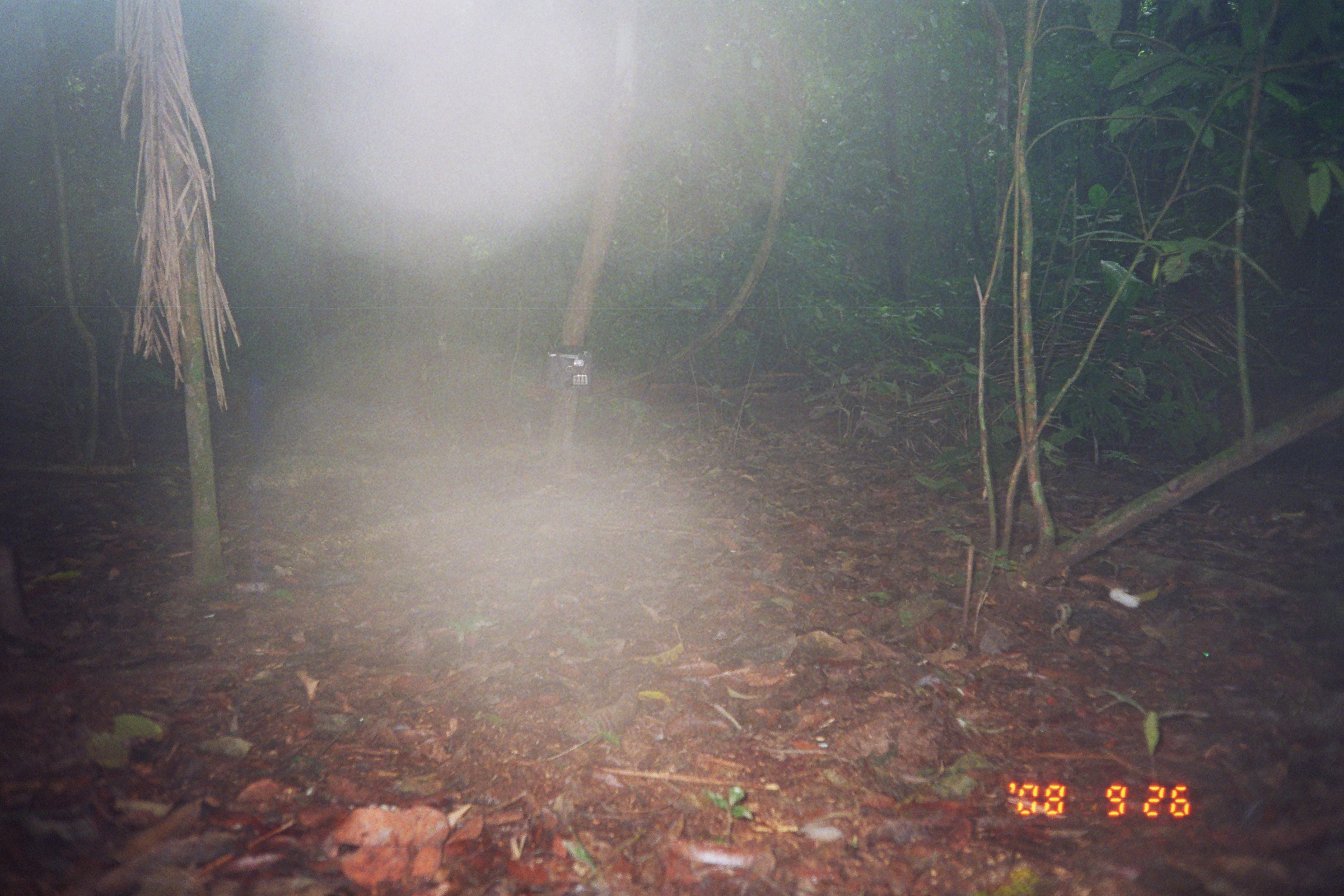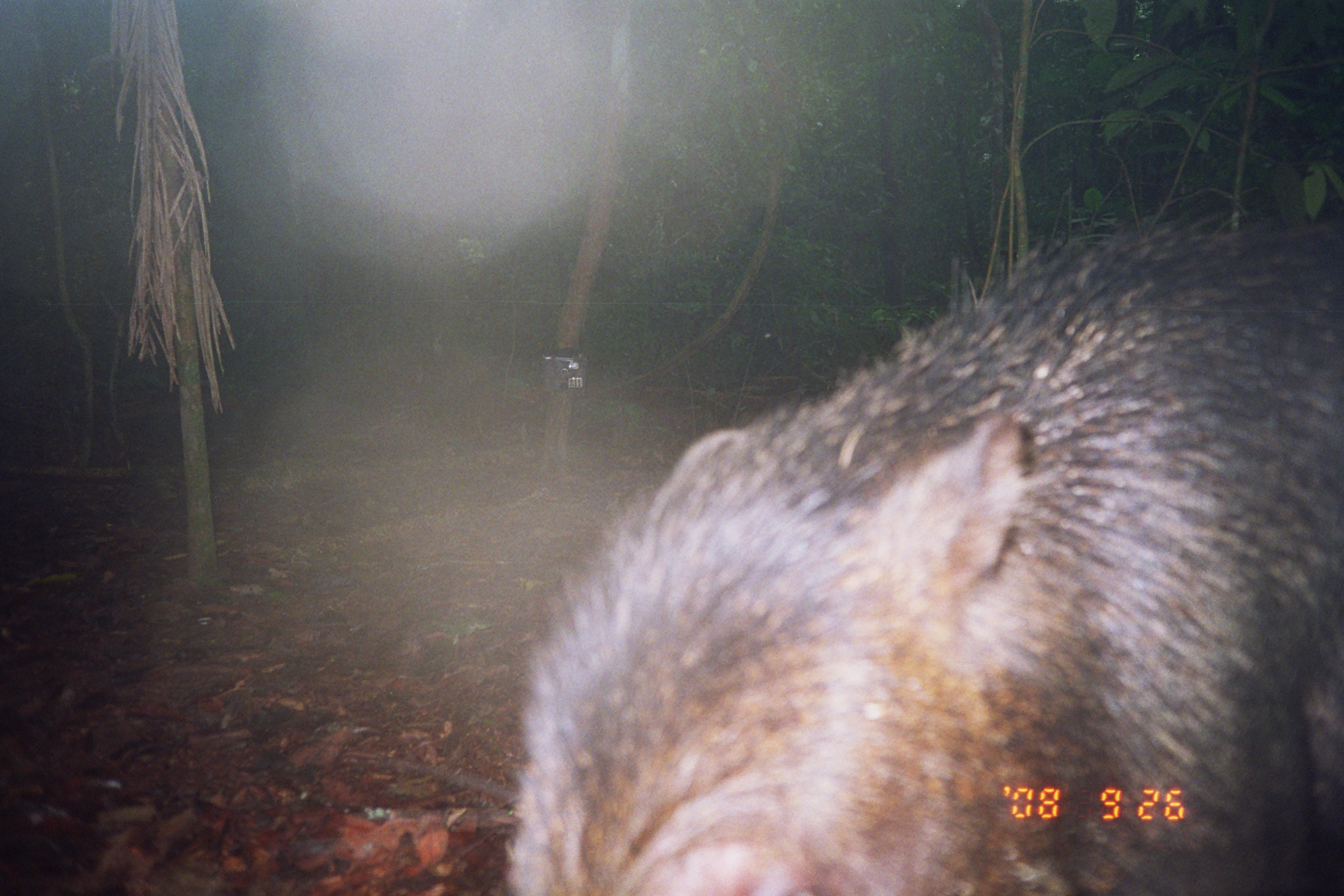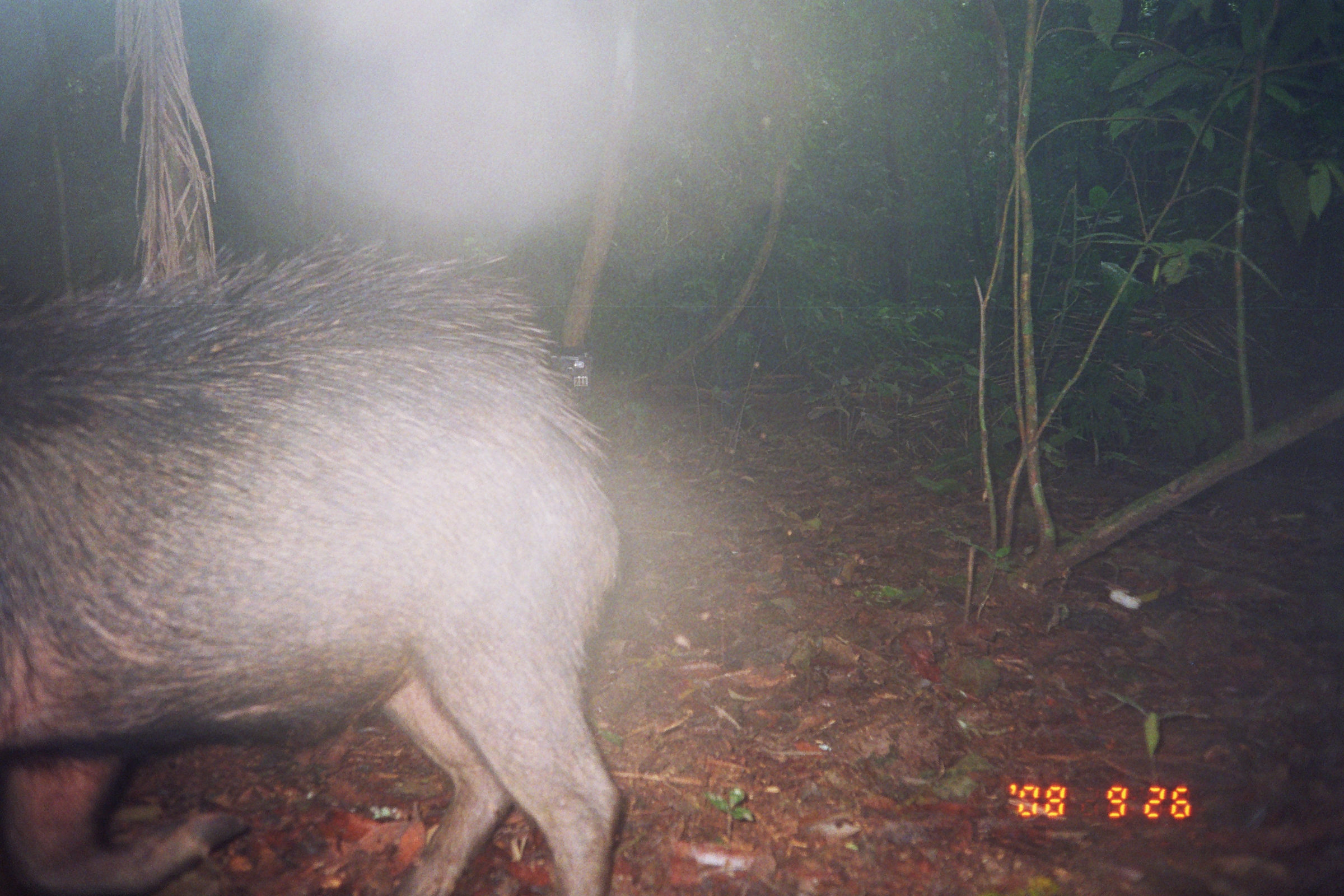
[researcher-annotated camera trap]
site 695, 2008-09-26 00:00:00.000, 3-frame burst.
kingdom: Animalia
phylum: Chordata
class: Mammalia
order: Artiodactyla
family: Tayassuidae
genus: Tayassu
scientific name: Tayassu pecari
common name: white-lipped peccary